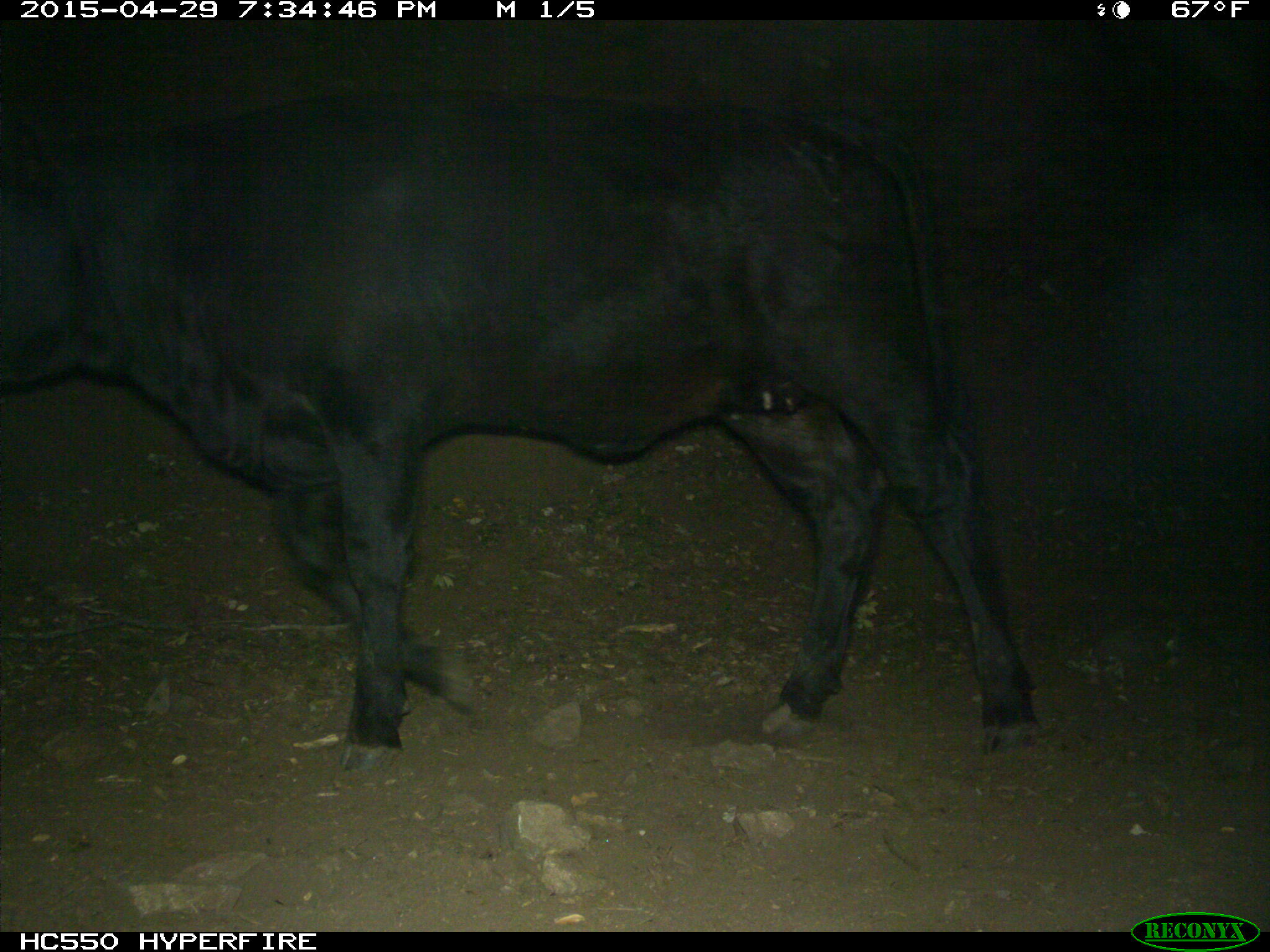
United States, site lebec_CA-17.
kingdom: Animalia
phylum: Chordata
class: Mammalia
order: Artiodactyla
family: Bovidae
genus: Bos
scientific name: Bos taurus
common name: domestic cow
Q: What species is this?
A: Bos taurus (domestic cow).